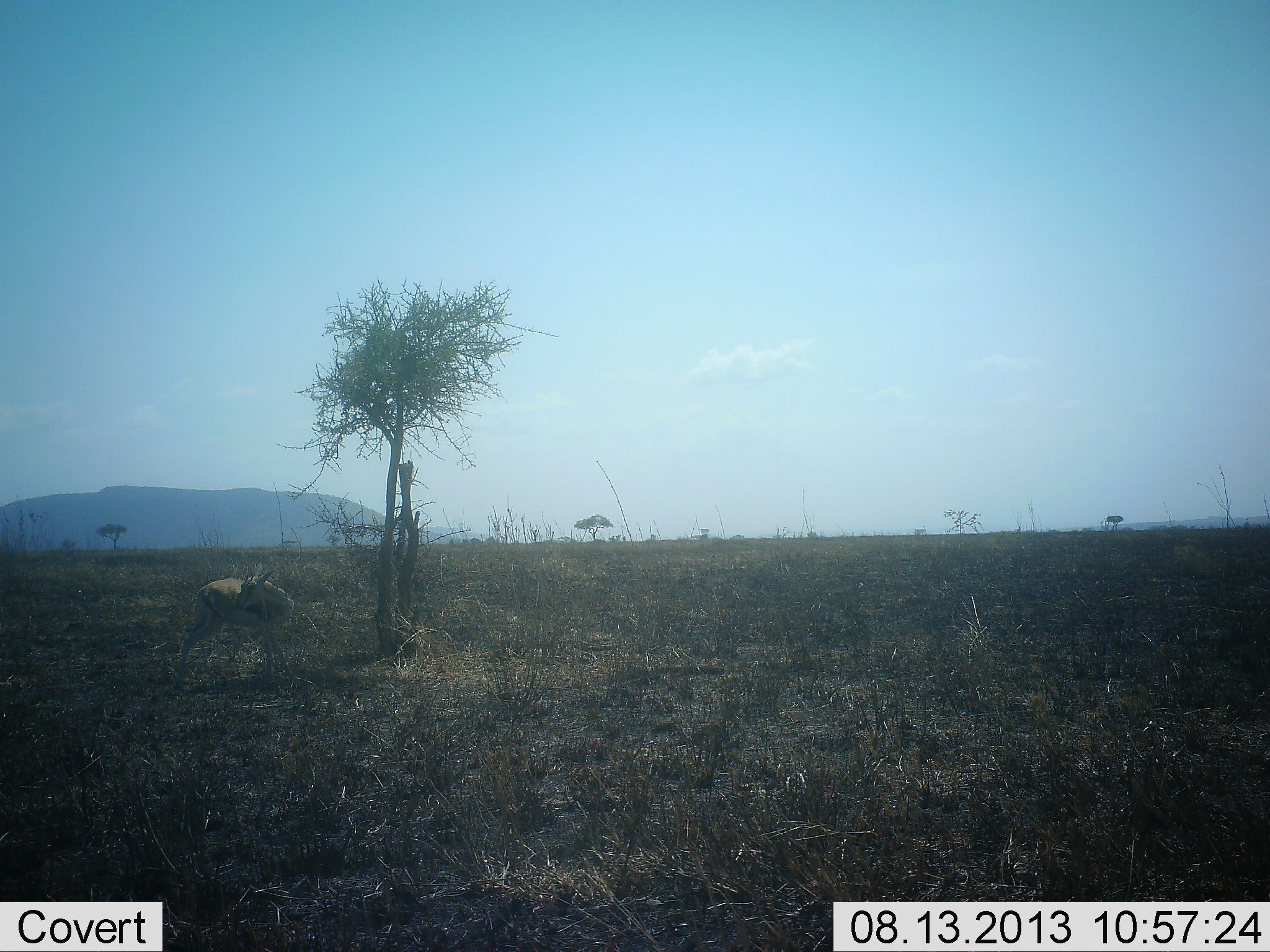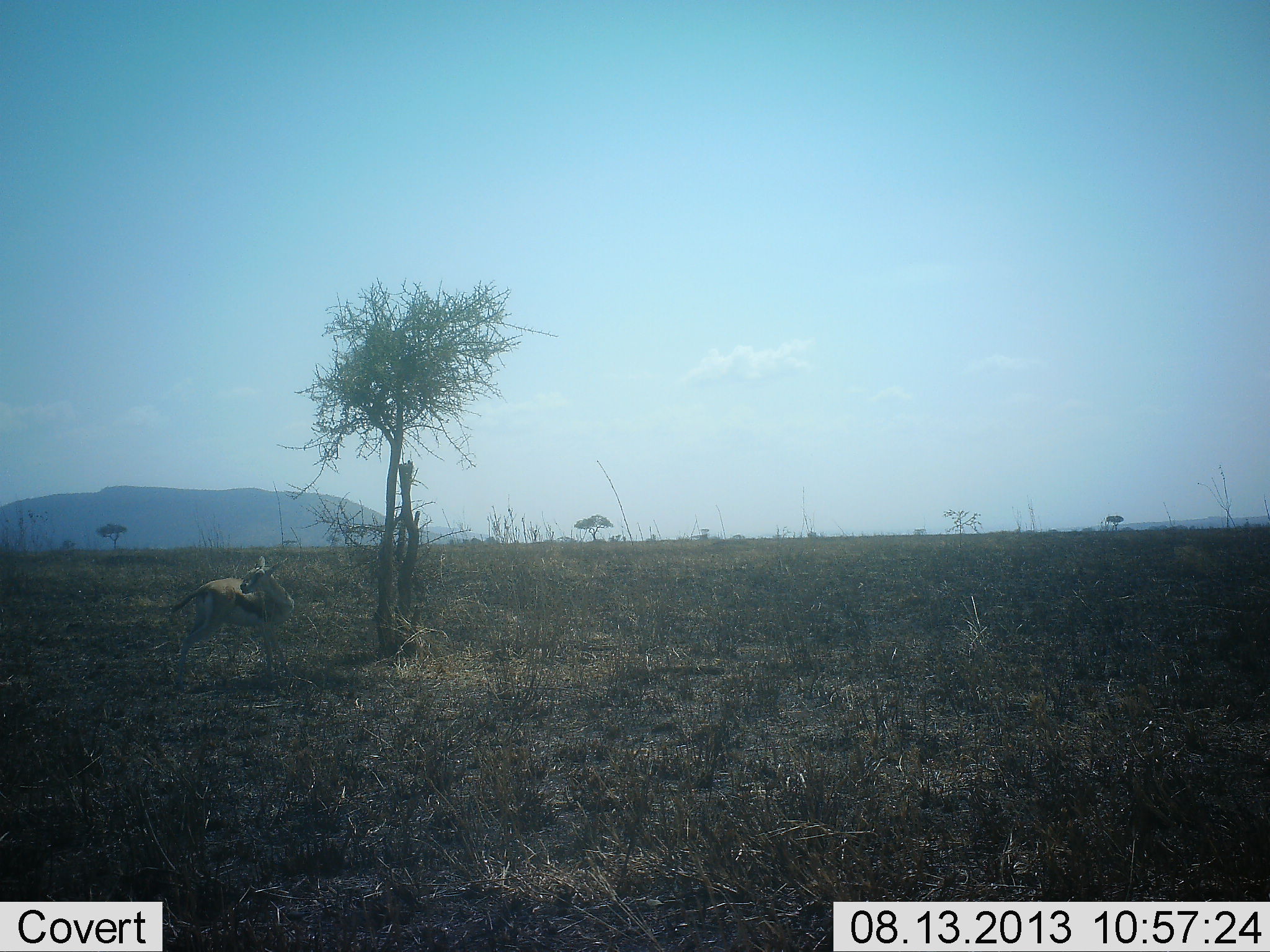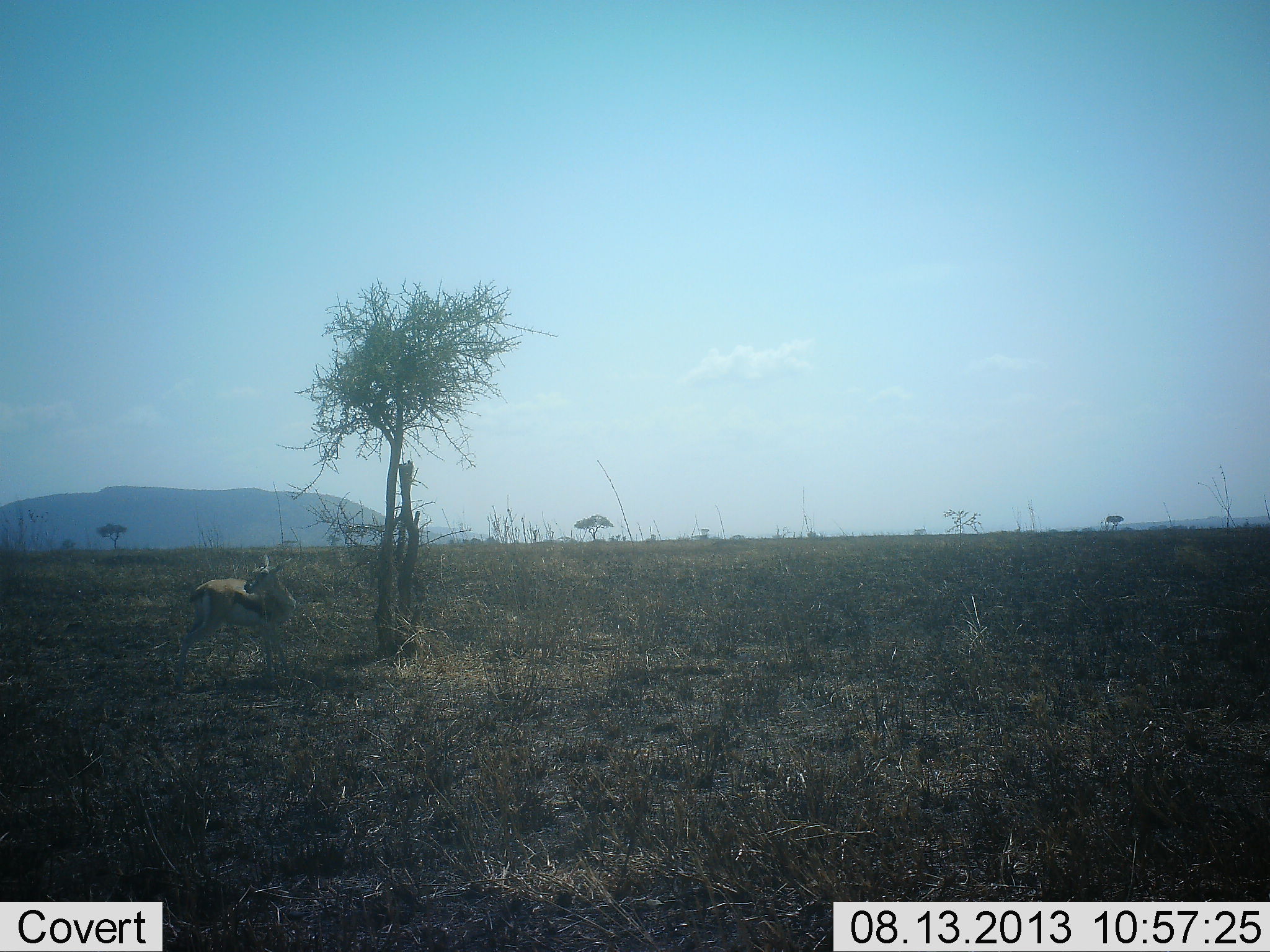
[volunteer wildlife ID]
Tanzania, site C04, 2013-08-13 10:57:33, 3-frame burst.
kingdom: Animalia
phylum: Chordata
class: Mammalia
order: Artiodactyla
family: Bovidae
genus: Eudorcas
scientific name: Eudorcas thomsonii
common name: thomson's gazelle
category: gazellethomsons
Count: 1.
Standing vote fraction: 100%.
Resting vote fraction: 0%.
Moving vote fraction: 0%.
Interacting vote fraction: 0%.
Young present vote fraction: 0%.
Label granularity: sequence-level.